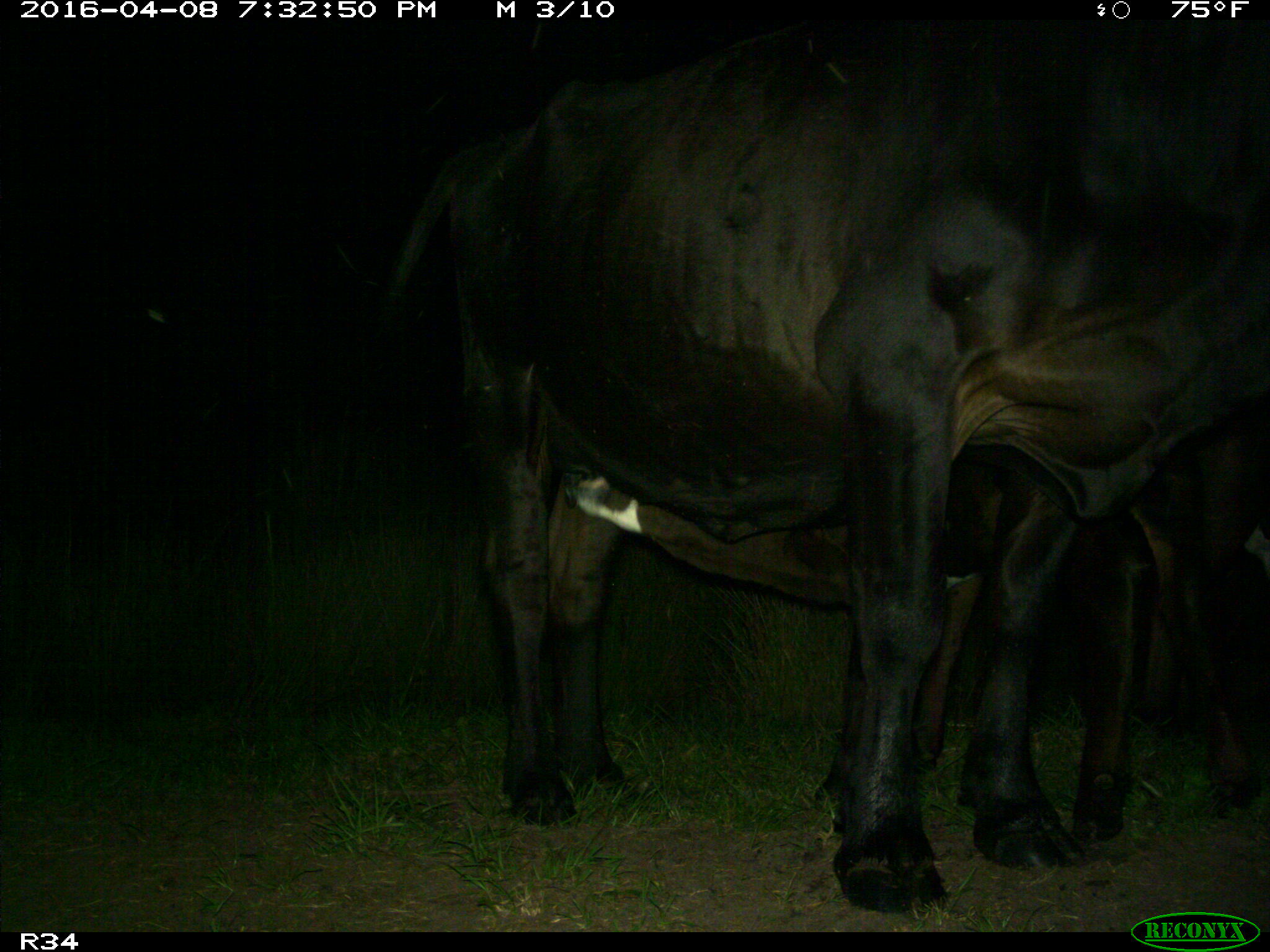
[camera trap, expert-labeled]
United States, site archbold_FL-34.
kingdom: Animalia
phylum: Chordata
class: Mammalia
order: Artiodactyla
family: Bovidae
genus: Bos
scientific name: Bos taurus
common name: domestic cow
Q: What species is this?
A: Bos taurus (domestic cow).